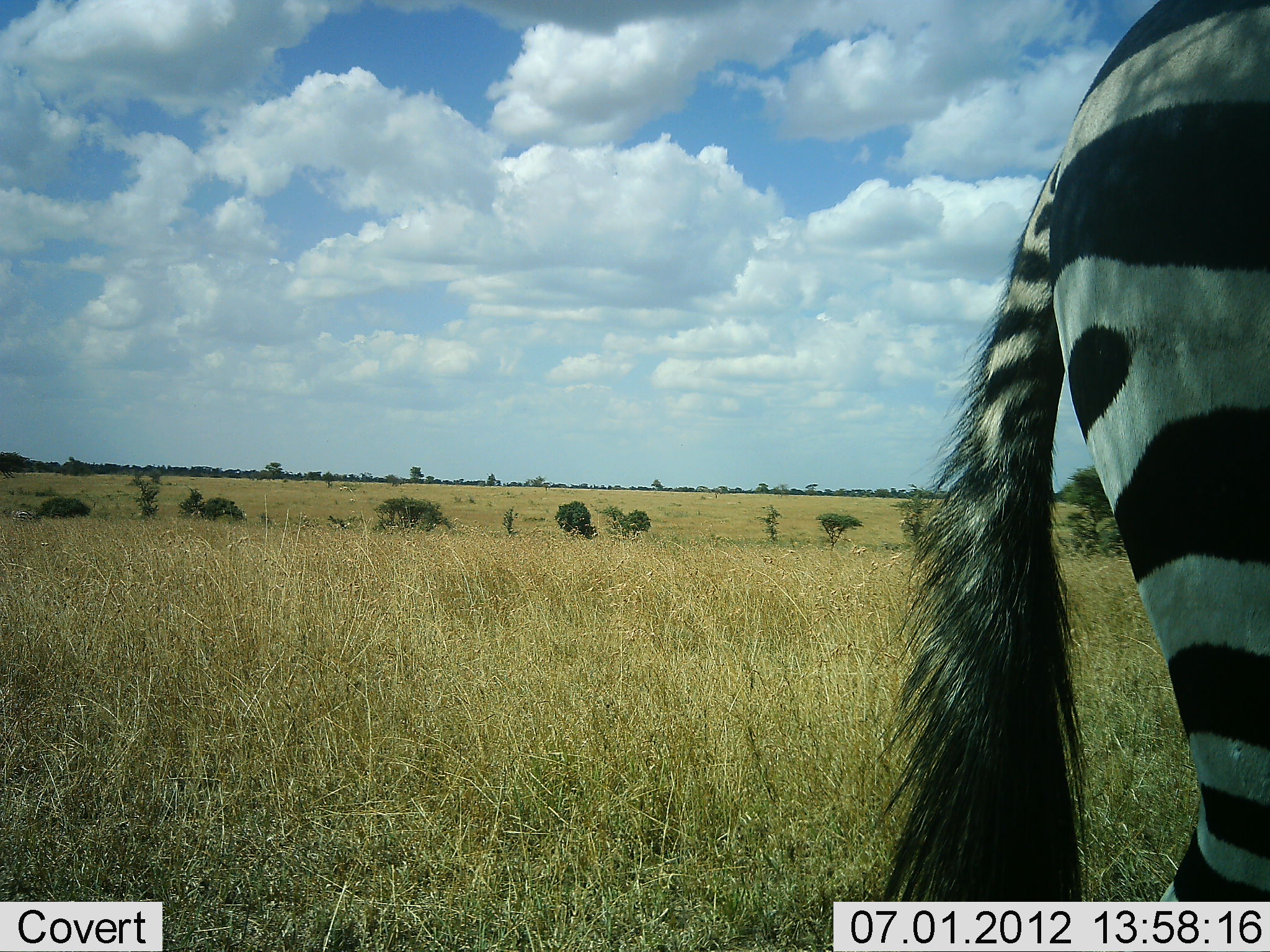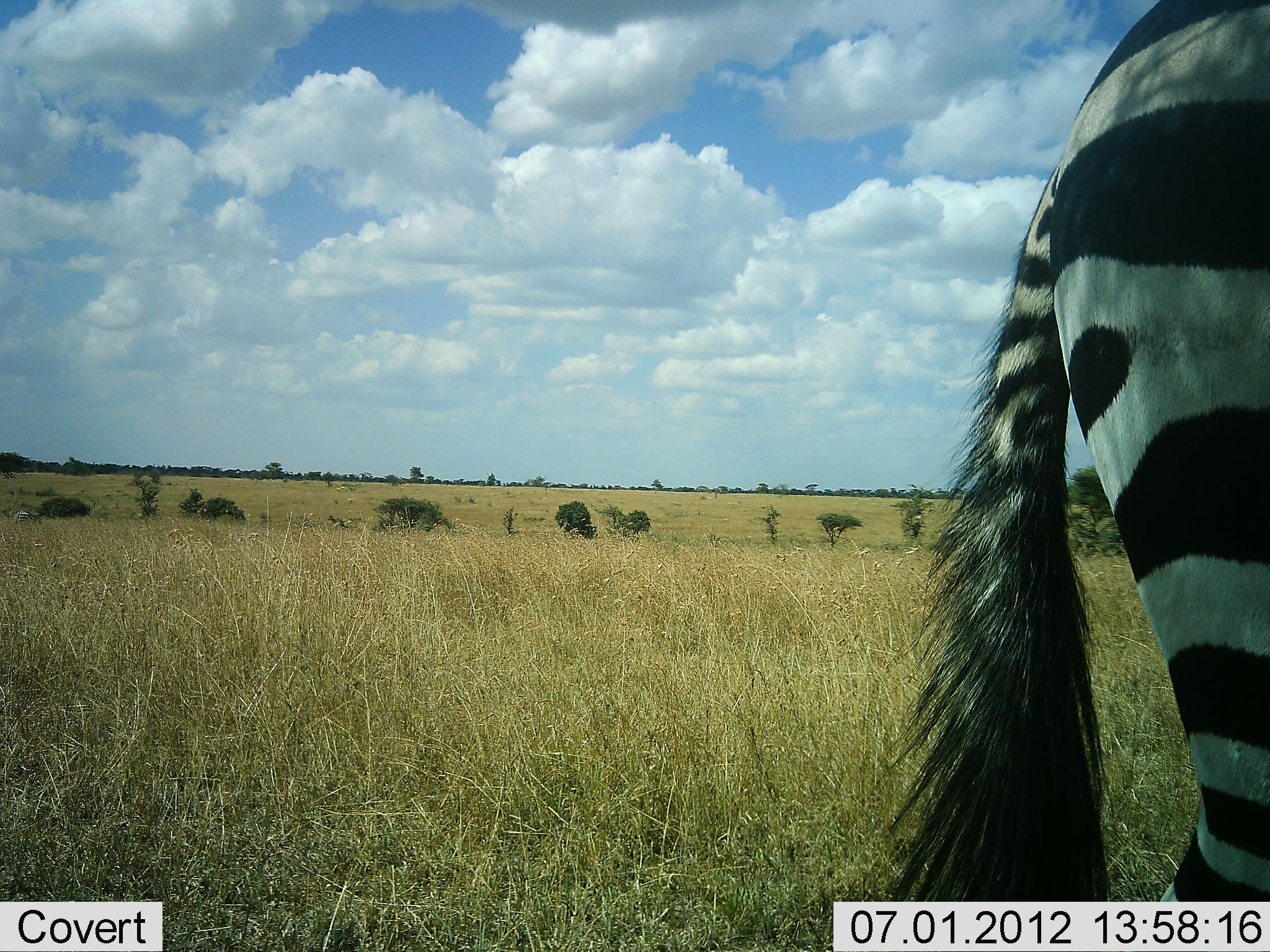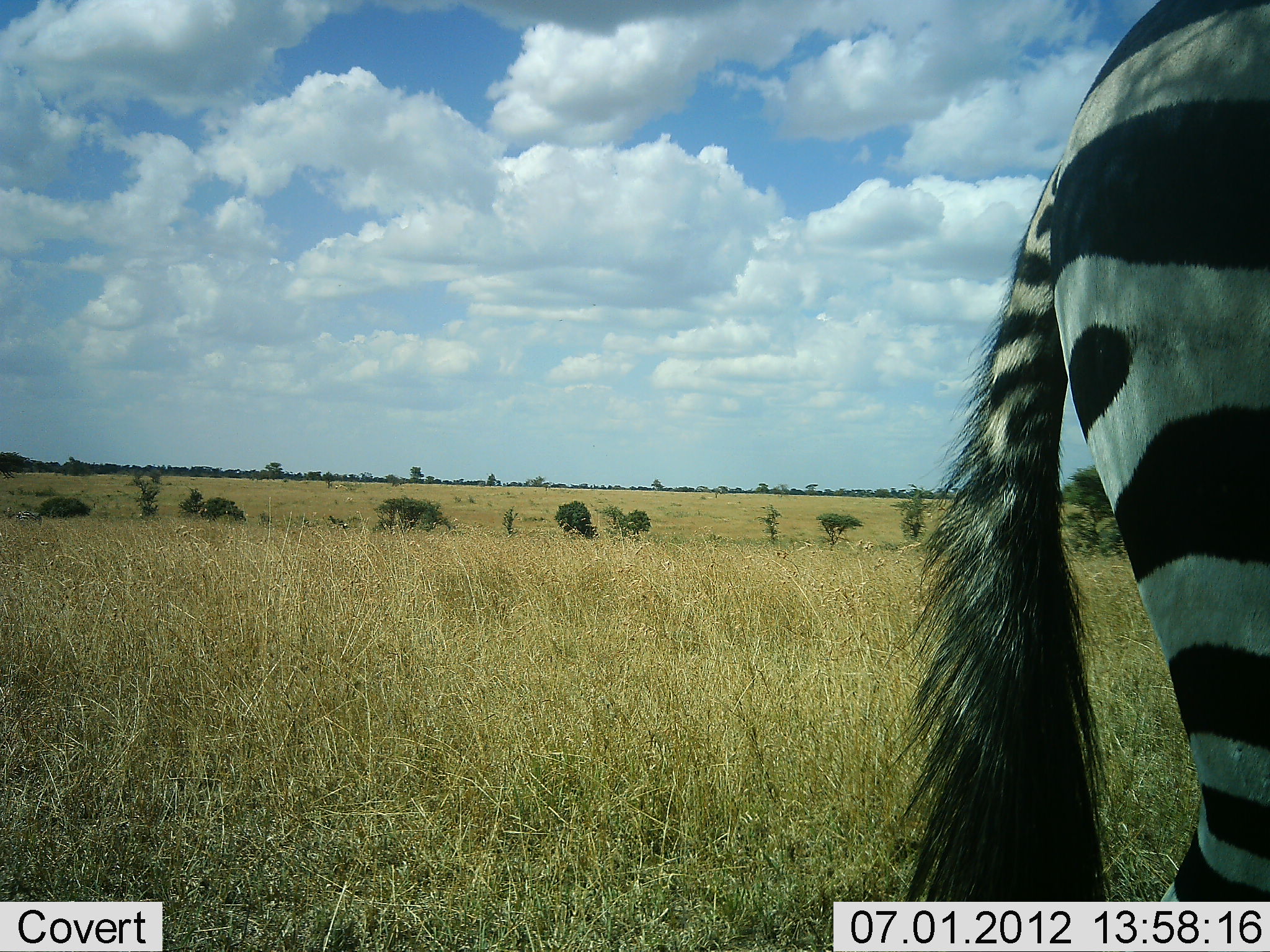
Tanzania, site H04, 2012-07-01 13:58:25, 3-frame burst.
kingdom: Animalia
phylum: Chordata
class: Mammalia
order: Perissodactyla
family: Equidae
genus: Equus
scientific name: Equus quagga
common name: plains zebra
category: zebra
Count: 1.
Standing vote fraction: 100%.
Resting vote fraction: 0%.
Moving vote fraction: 0%.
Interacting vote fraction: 0%.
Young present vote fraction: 0%.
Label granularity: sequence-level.